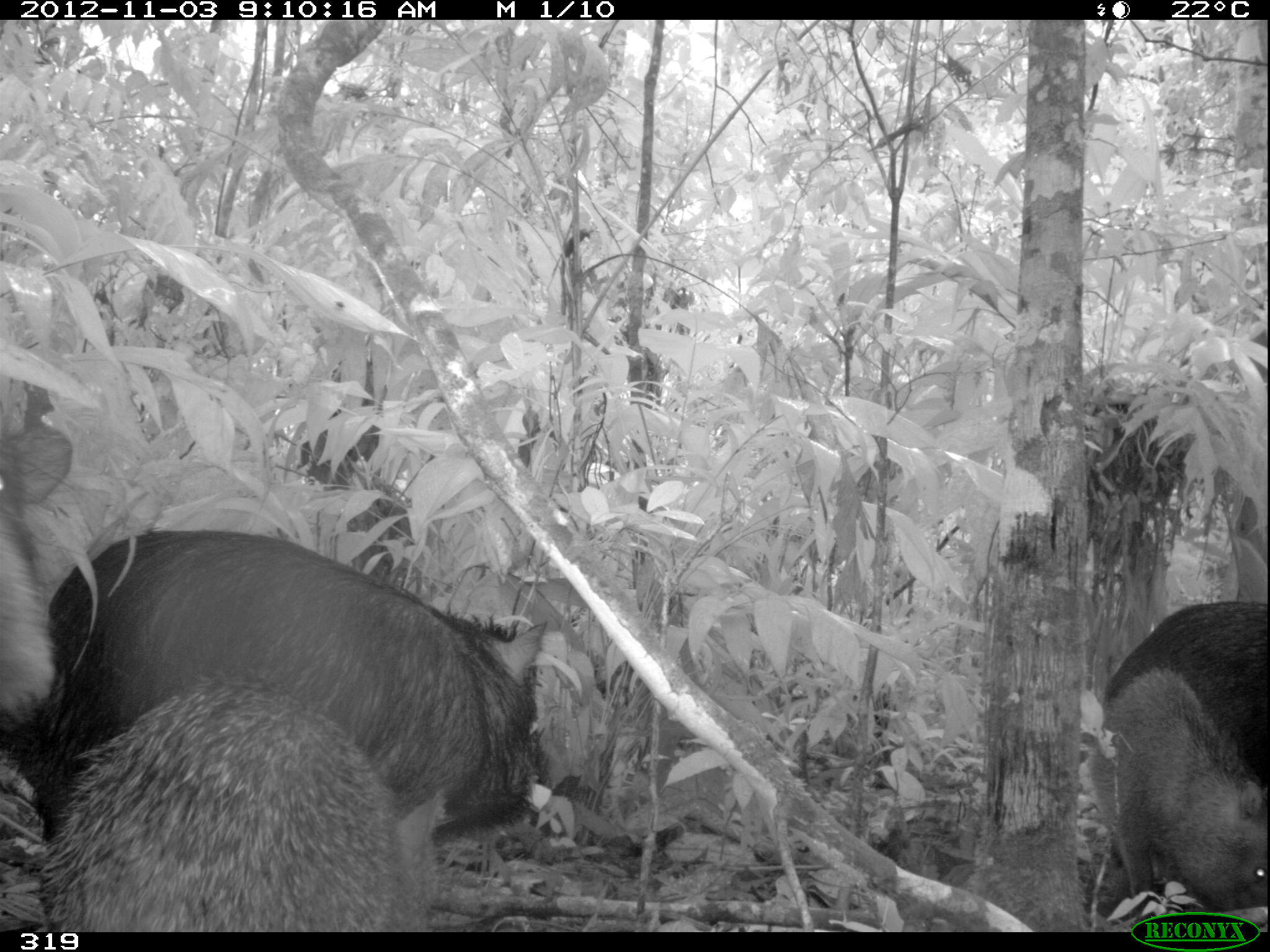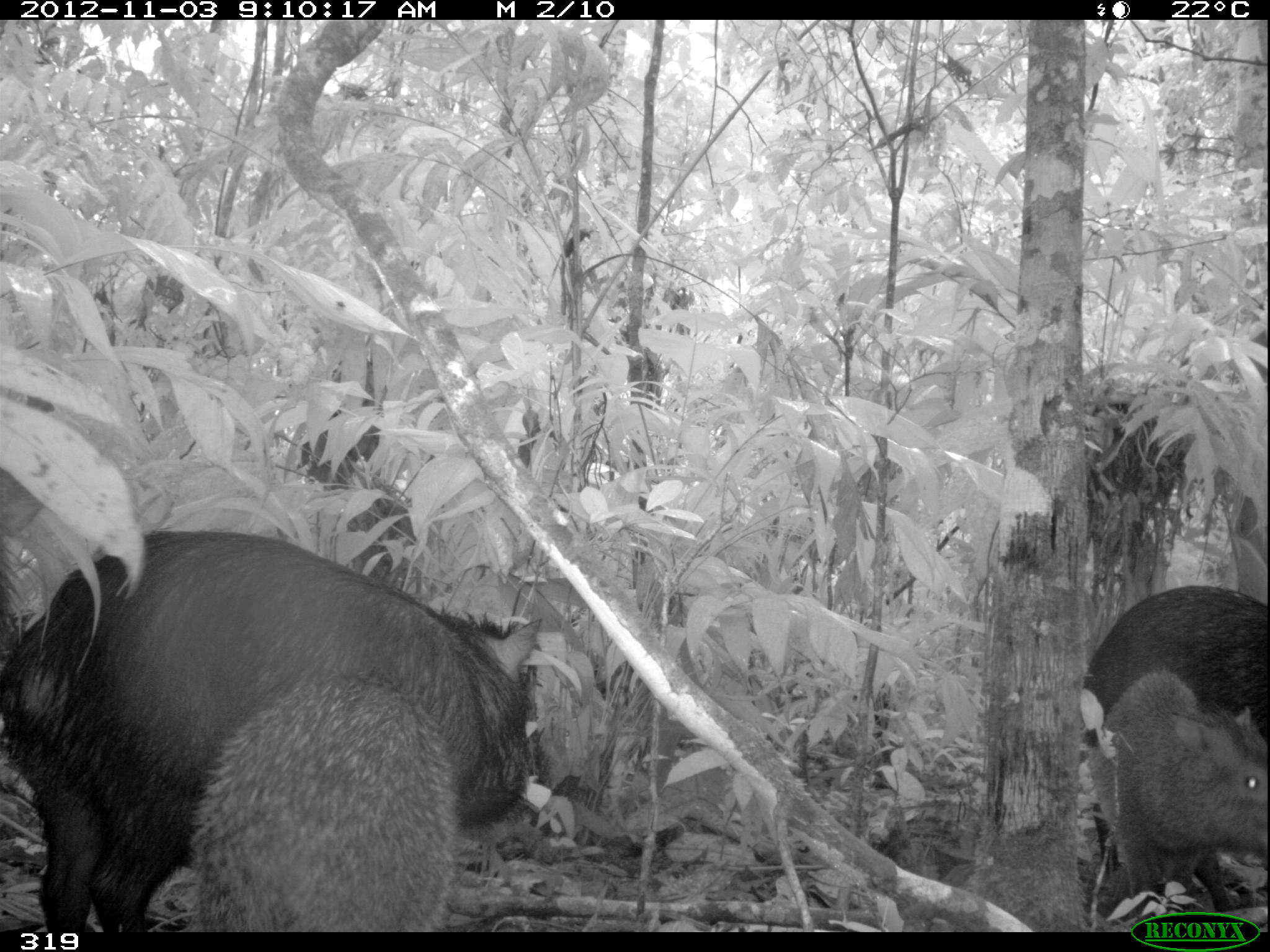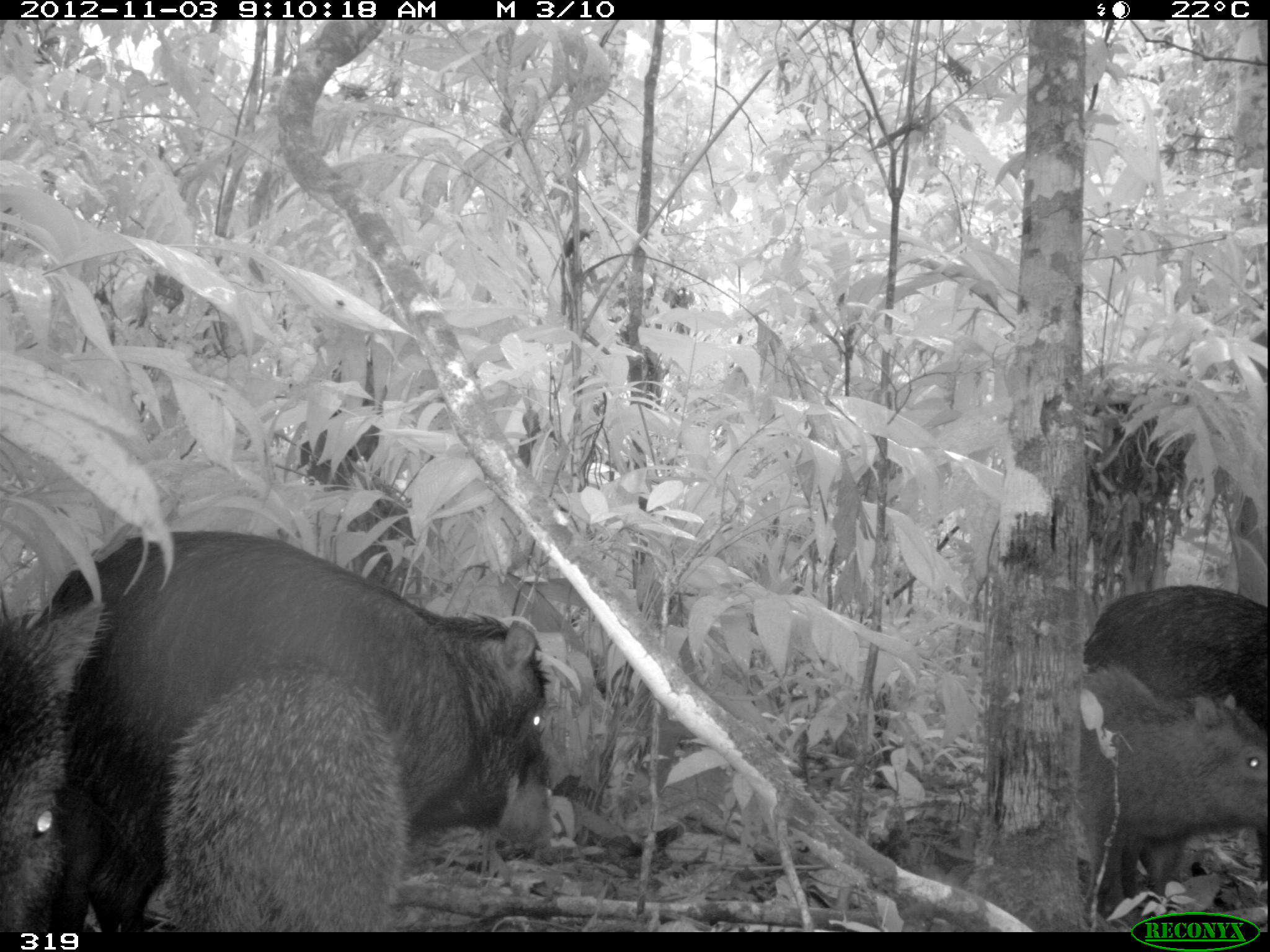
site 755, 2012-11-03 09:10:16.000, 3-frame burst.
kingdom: Animalia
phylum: Chordata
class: Mammalia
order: Artiodactyla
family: Tayassuidae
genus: Tayassu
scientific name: Tayassu pecari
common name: white-lipped peccary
Tayassu pecari (white-lipped peccary).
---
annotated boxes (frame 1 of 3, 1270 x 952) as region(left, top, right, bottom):
tayassu pecari: region(50, 530, 549, 841); region(44, 675, 445, 932); region(1091, 593, 1267, 913); region(2, 410, 75, 730)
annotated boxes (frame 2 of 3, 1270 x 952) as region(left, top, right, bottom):
tayassu pecari: region(2, 527, 537, 932); region(179, 670, 465, 932); region(1089, 668, 1261, 909); region(1076, 579, 1269, 740)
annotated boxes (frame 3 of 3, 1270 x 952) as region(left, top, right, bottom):
tayassu pecari: region(47, 529, 549, 935); region(150, 664, 410, 933); region(1086, 669, 1266, 909); region(1, 603, 115, 933); region(1081, 582, 1265, 735)